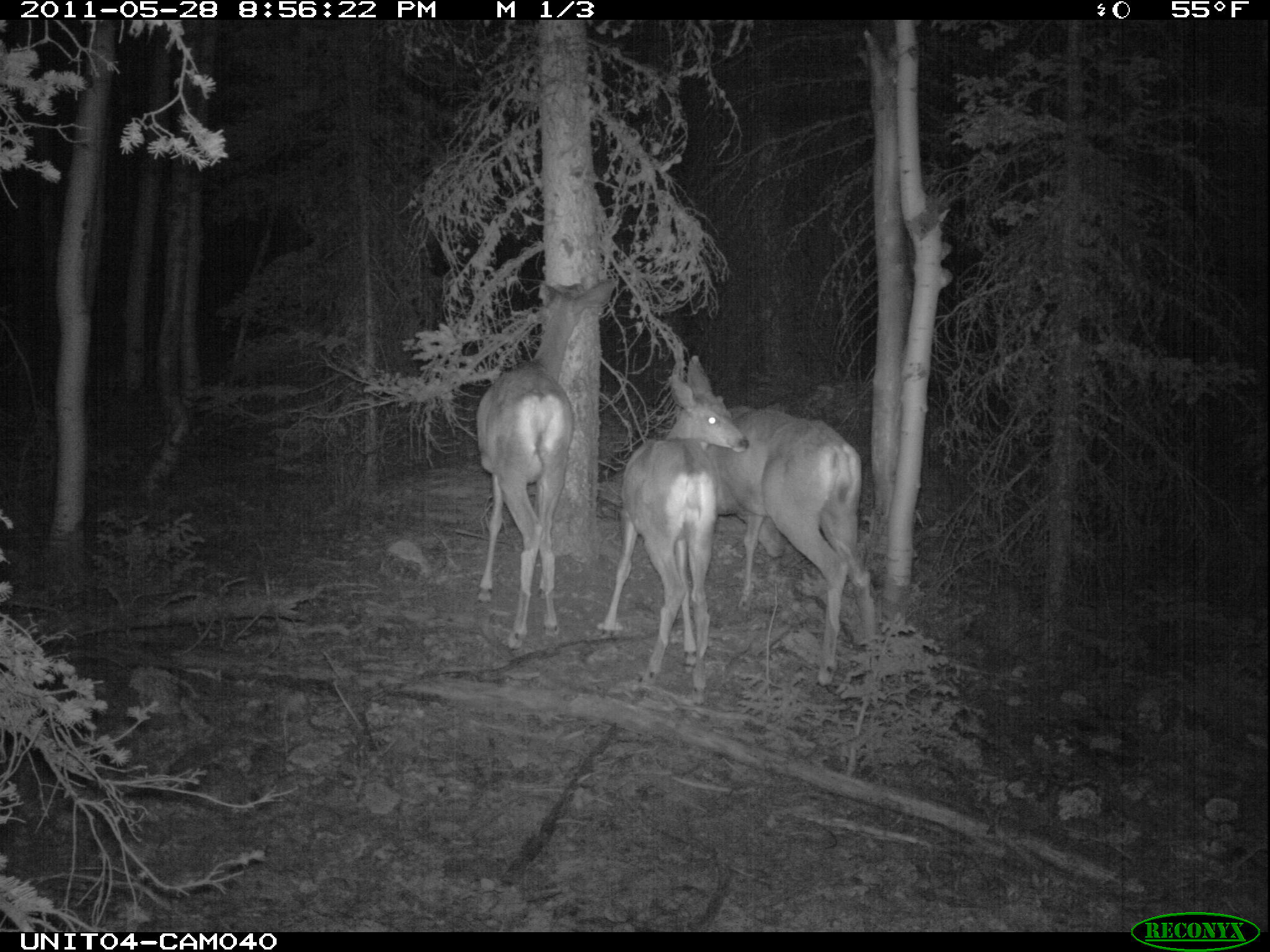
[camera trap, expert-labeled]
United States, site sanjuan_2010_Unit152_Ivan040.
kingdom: Animalia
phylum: Chordata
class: Mammalia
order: Artiodactyla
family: Cervidae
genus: Odocoileus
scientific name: Odocoileus hemionus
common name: mule deer